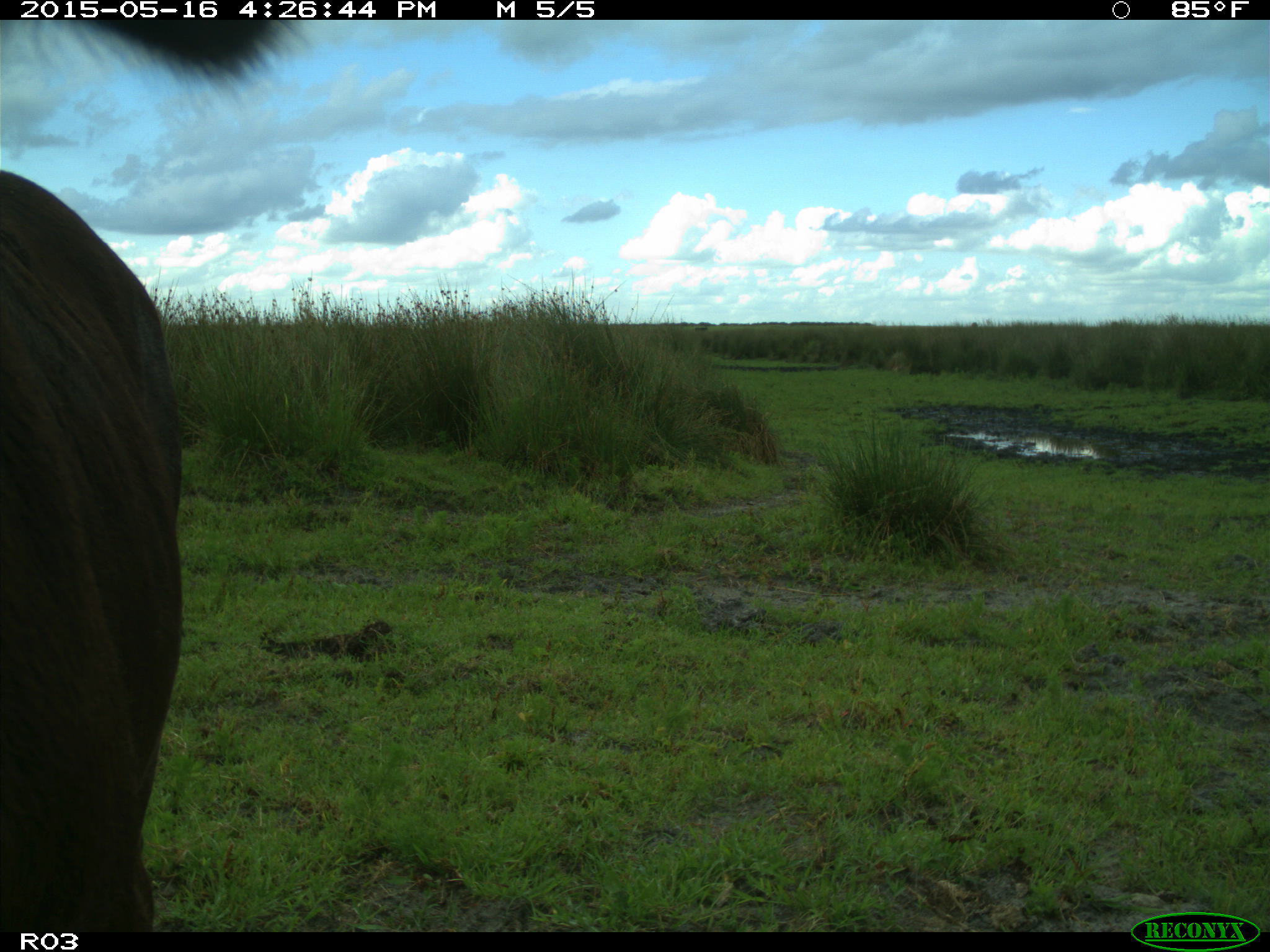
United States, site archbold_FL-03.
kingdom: Animalia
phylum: Chordata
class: Mammalia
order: Artiodactyla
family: Bovidae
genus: Bos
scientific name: Bos taurus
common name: domestic cow